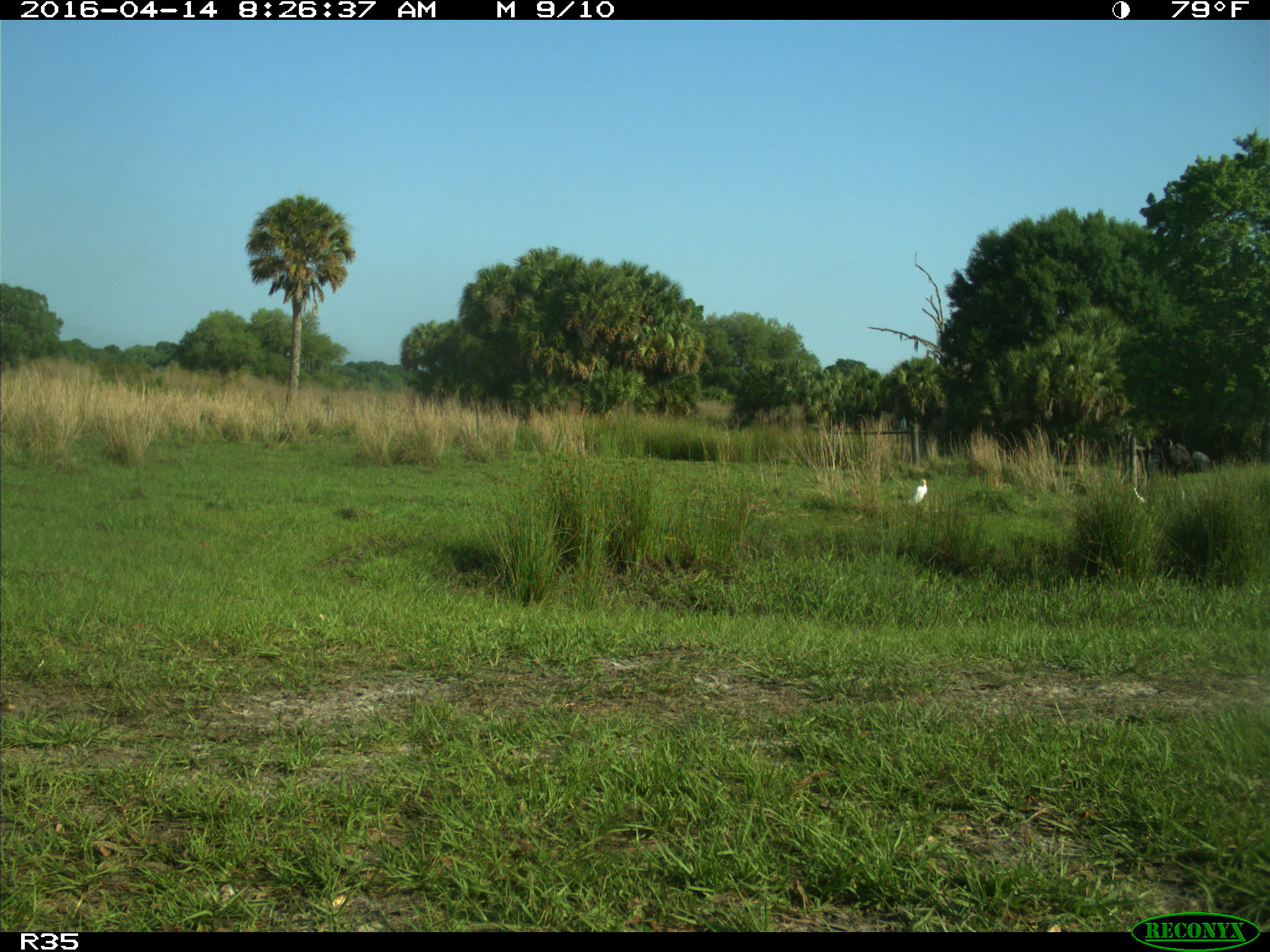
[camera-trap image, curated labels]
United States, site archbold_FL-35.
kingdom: Animalia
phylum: Chordata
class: Aves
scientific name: Aves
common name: birds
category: unidentified bird